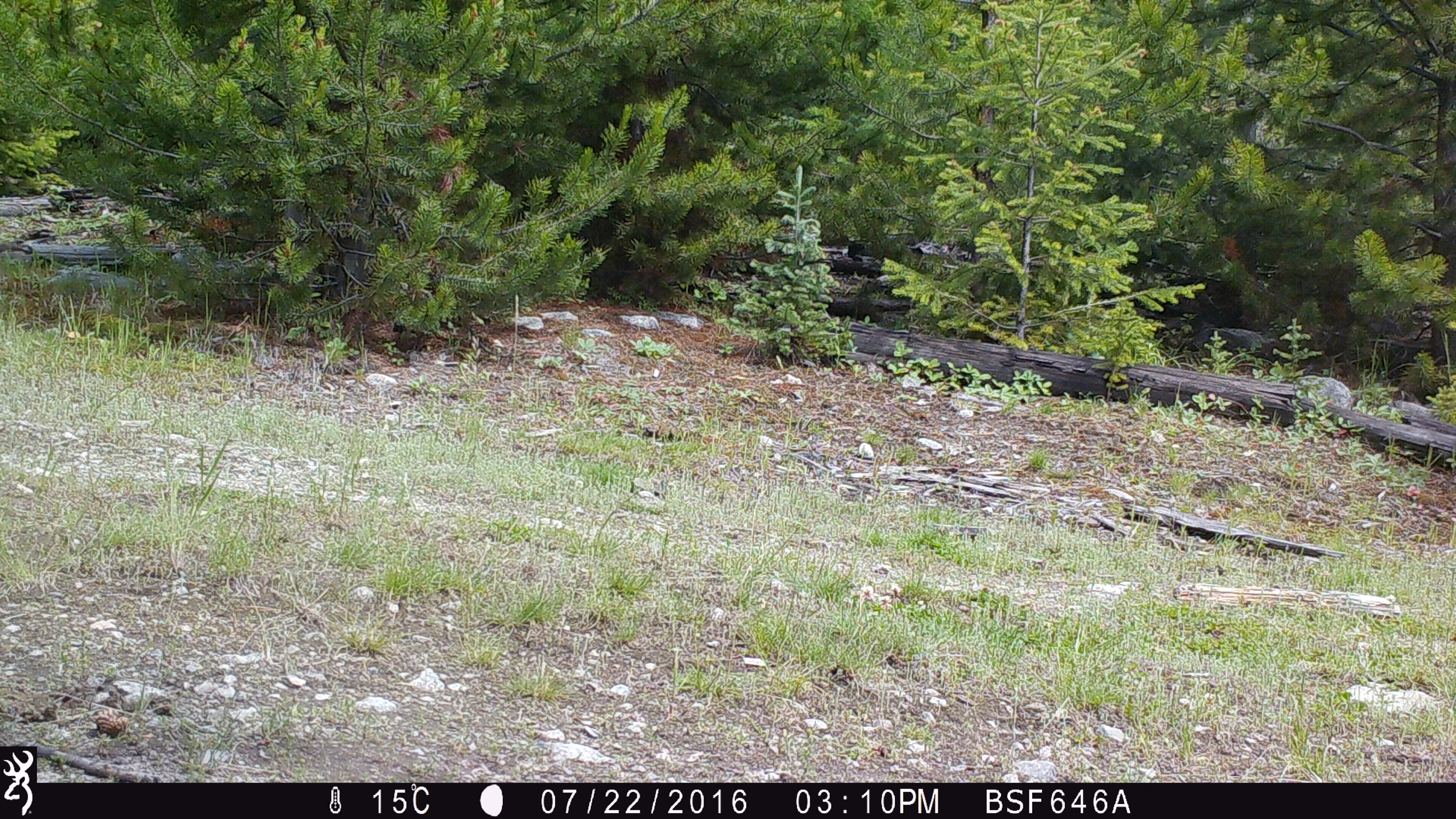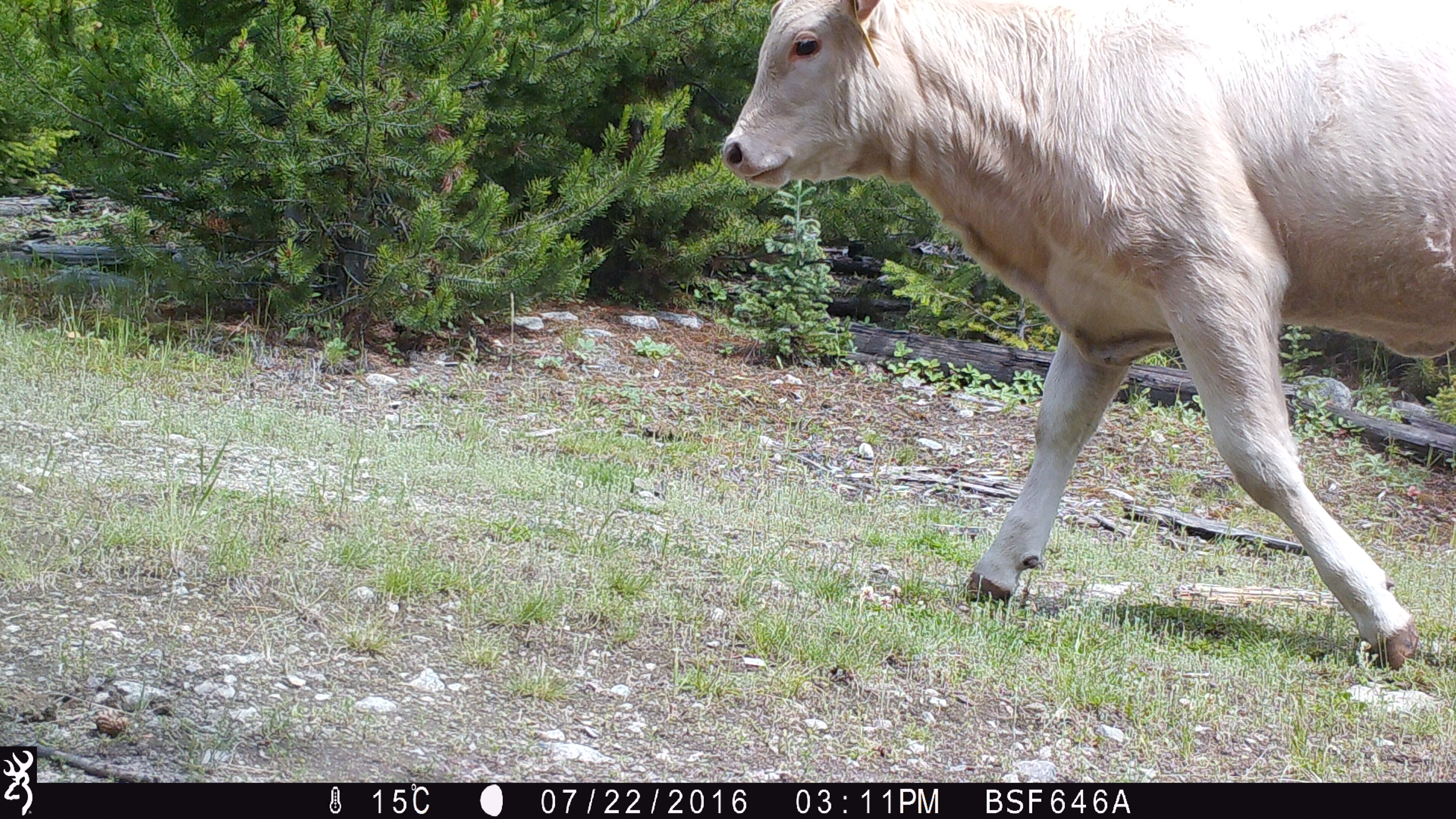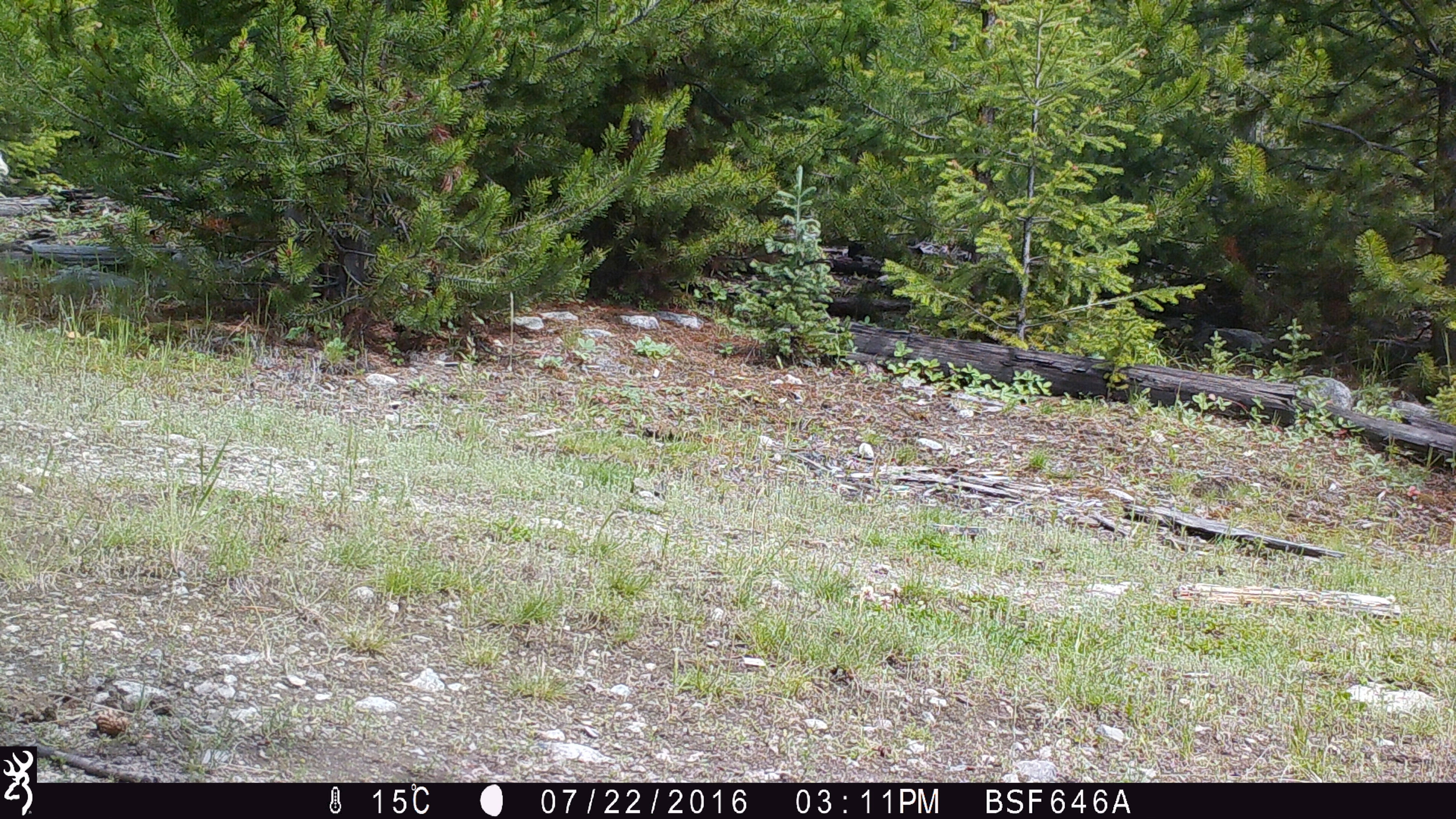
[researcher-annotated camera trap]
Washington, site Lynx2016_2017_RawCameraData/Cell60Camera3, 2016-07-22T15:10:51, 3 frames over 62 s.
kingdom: Animalia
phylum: Chordata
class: Mammalia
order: Artiodactyla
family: Bovidae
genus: Bos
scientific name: Bos taurus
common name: domestic cattle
Domestic cattle (Bos taurus). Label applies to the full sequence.